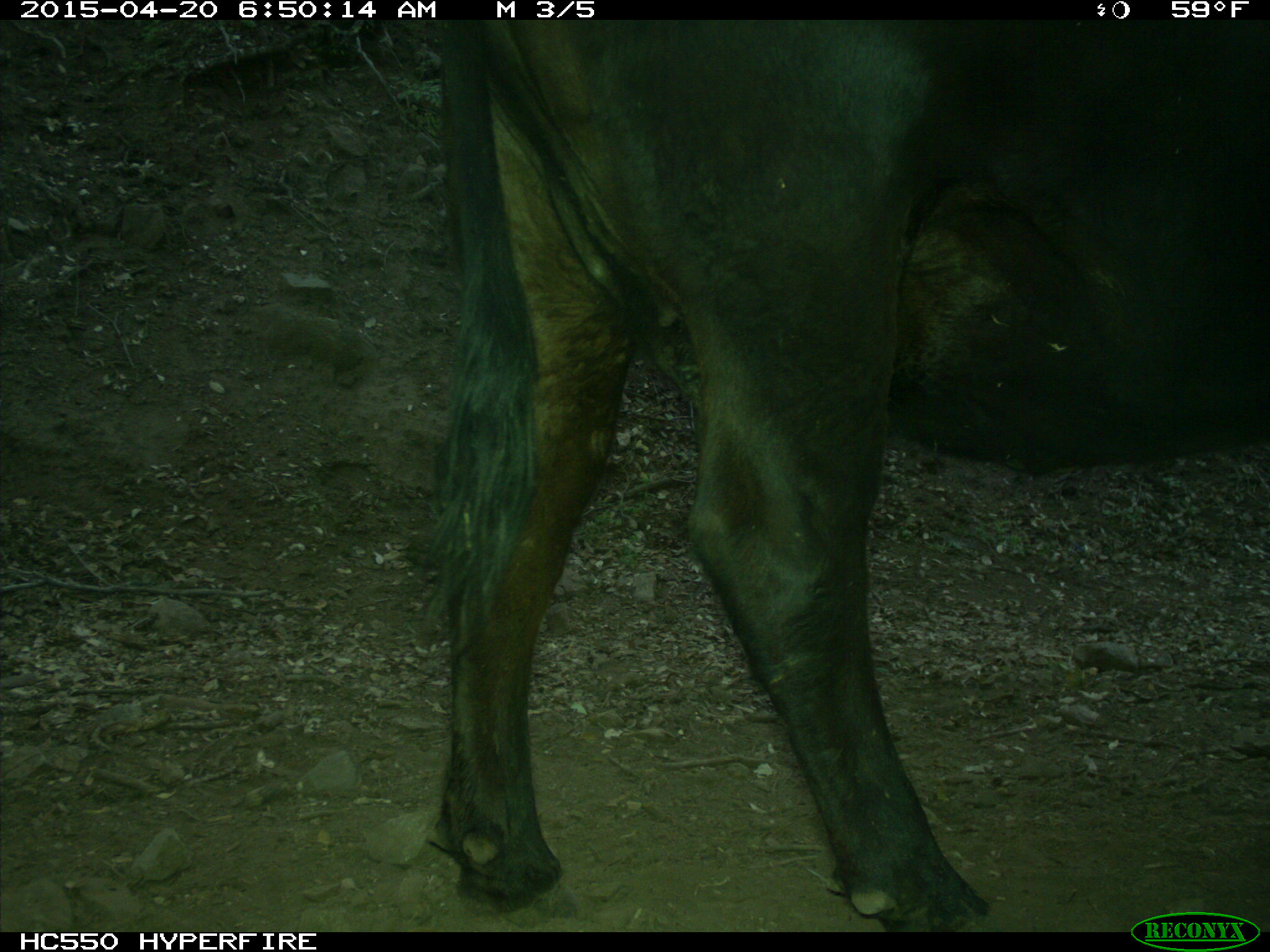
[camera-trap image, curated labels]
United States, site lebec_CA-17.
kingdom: Animalia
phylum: Chordata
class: Mammalia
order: Artiodactyla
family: Bovidae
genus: Bos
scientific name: Bos taurus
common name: domestic cow